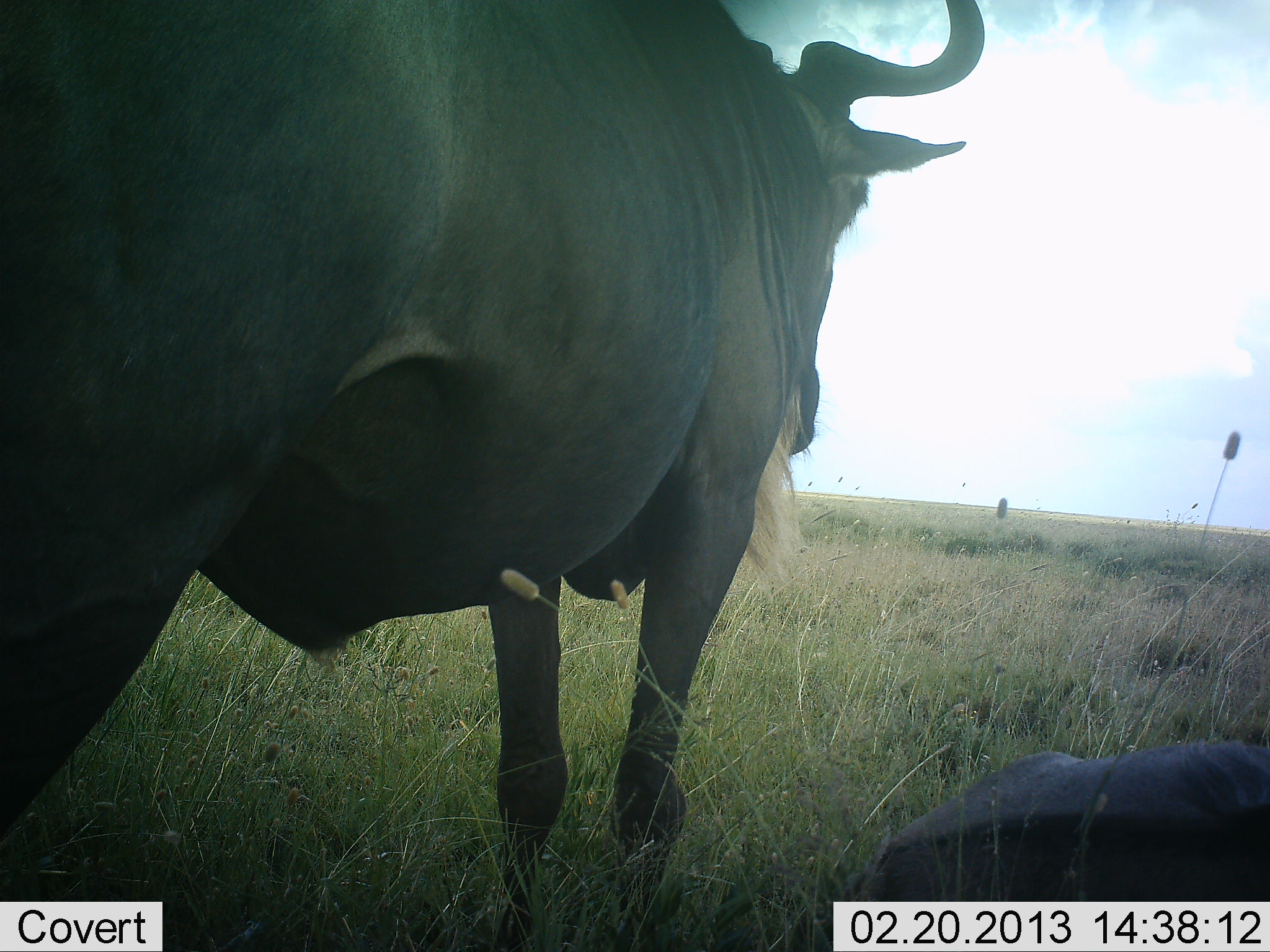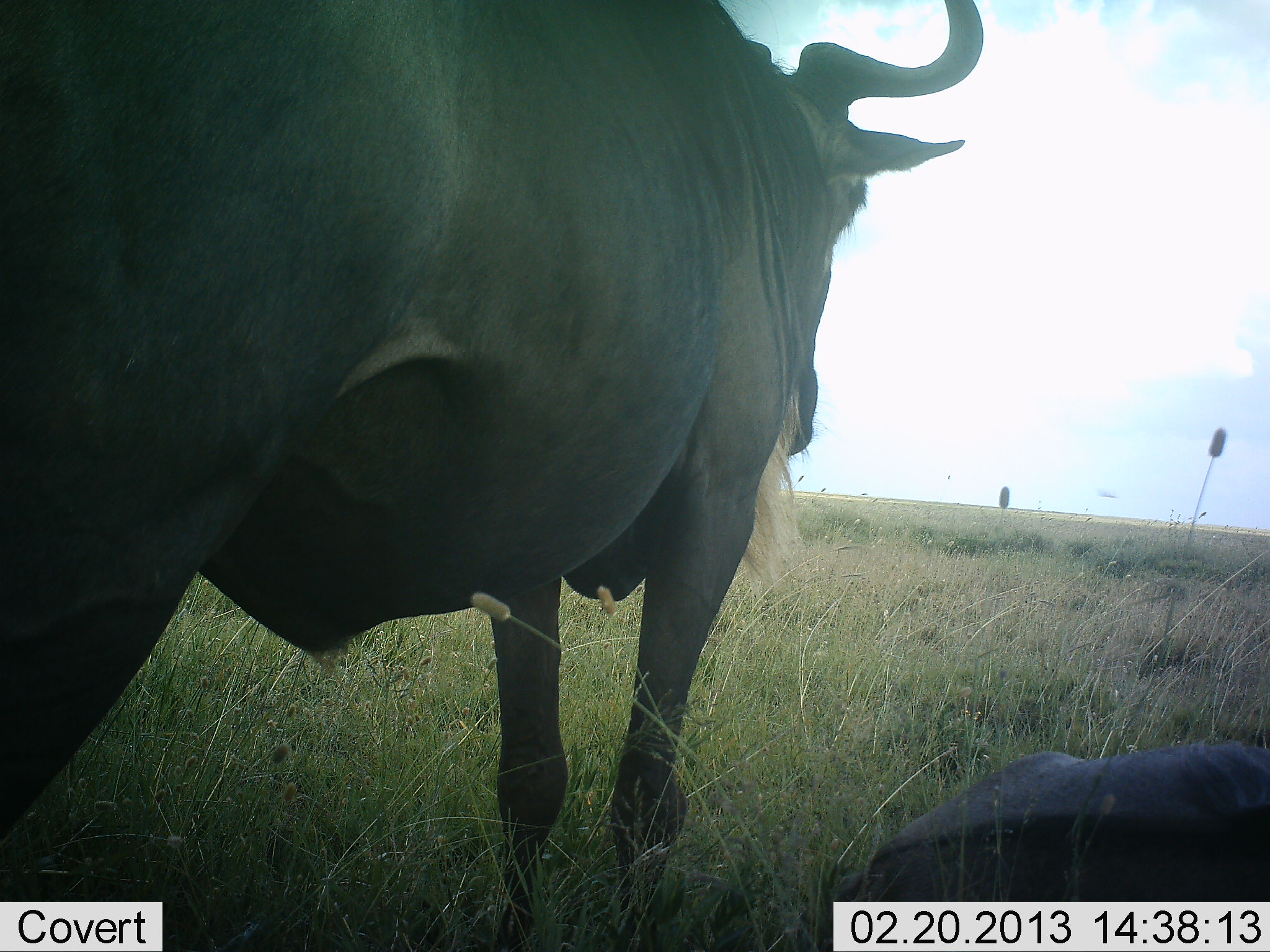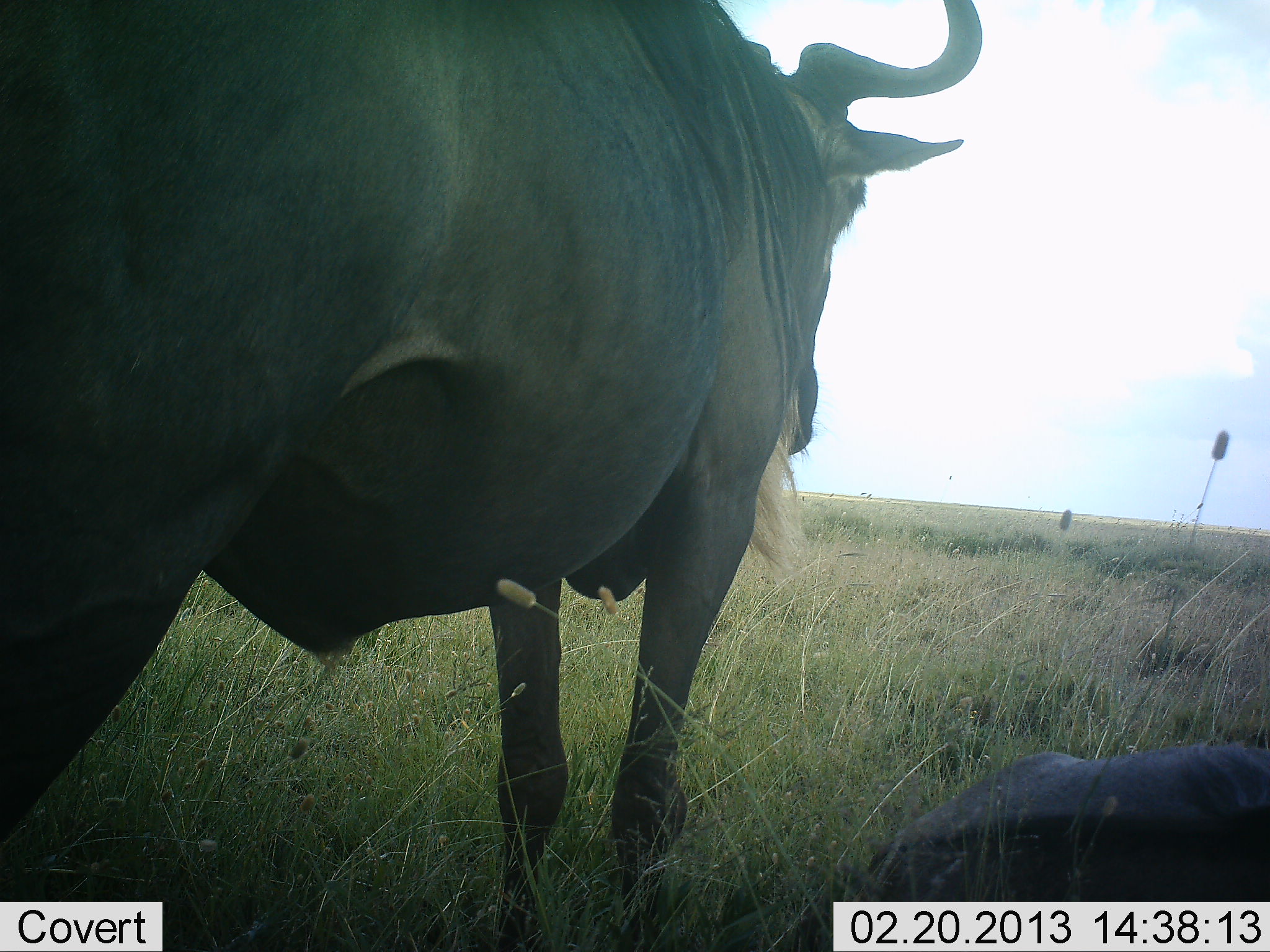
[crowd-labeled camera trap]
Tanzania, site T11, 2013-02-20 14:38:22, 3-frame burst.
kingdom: Animalia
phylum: Chordata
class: Mammalia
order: Artiodactyla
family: Bovidae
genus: Connochaetes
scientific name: Connochaetes taurinus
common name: blue wildebeest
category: wildebeest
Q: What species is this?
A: Wildebeest (blue wildebeest) (Connochaetes taurinus).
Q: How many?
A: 2.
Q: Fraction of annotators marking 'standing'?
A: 94%.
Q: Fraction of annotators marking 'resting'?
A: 88%.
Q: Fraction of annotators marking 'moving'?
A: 0%.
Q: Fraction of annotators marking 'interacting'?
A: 0%.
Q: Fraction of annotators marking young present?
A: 18%.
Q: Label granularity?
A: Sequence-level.